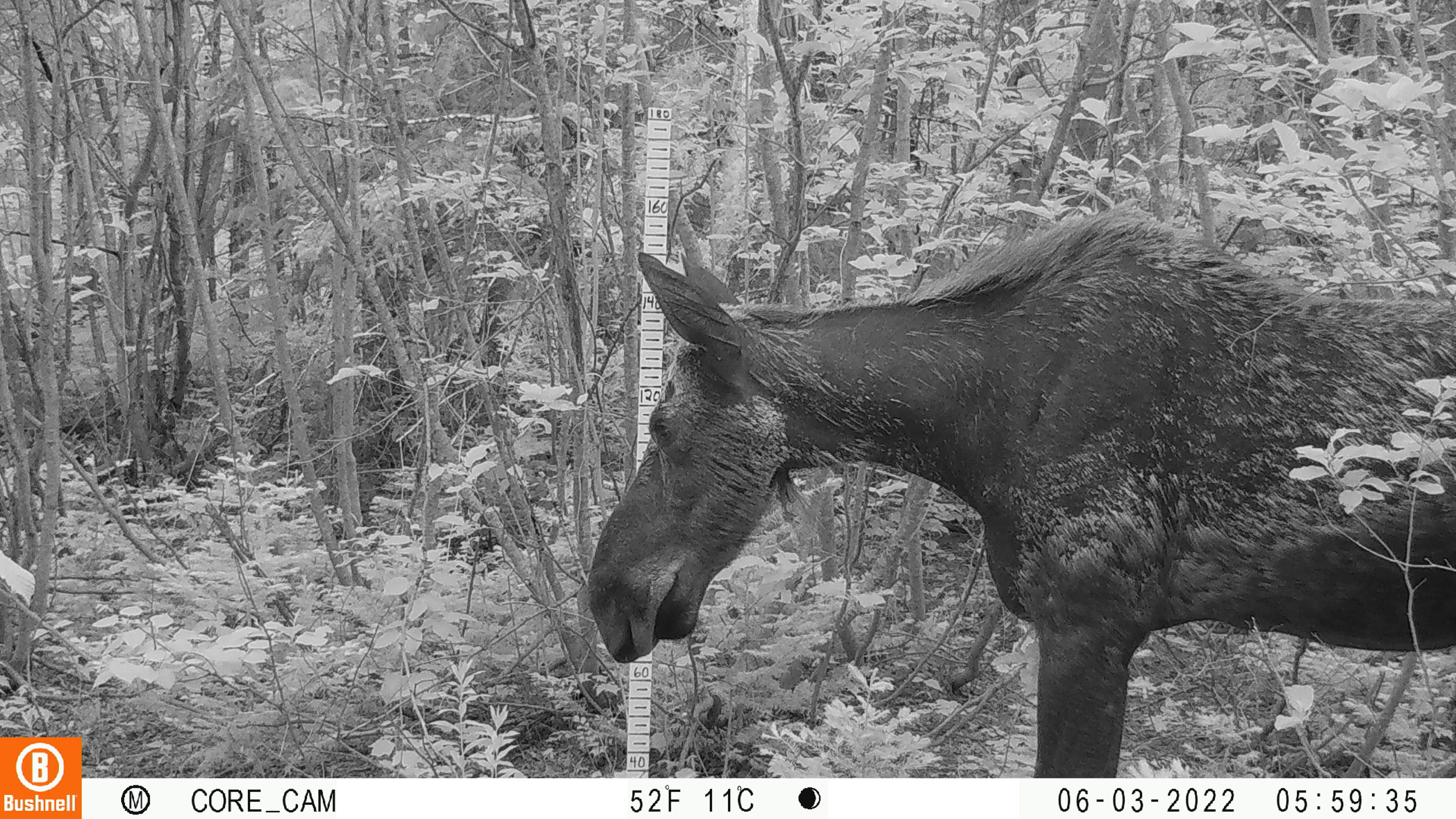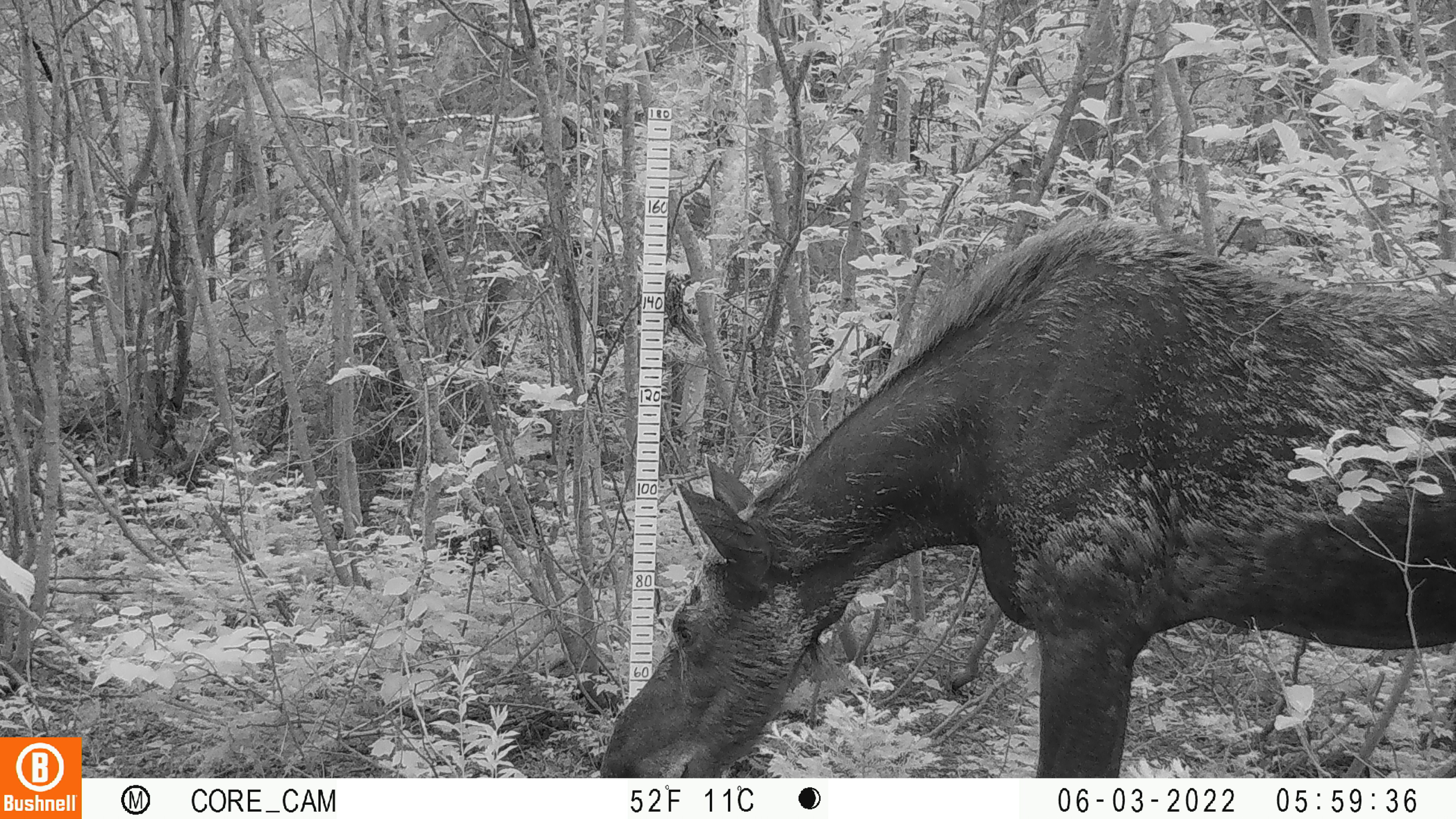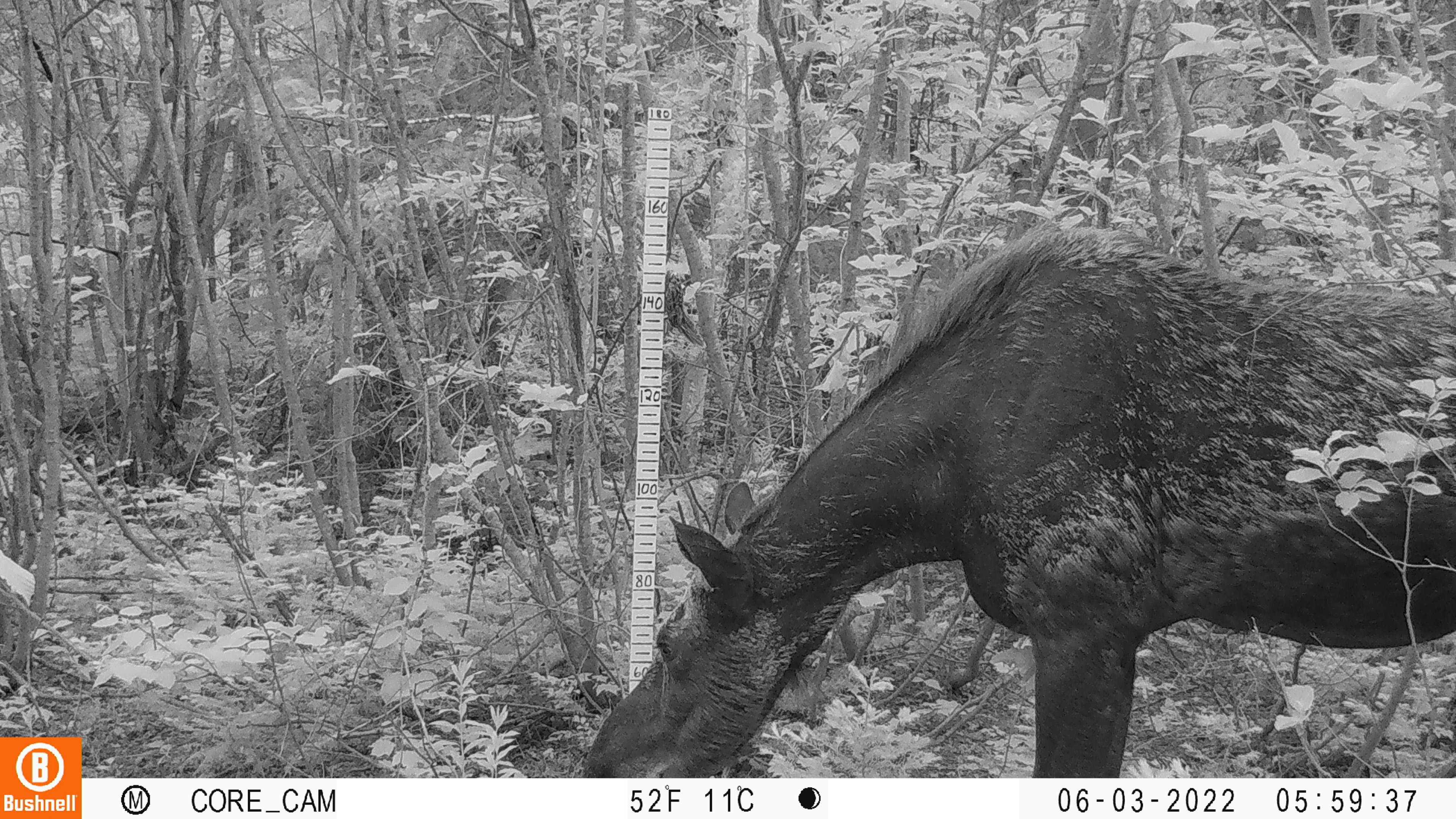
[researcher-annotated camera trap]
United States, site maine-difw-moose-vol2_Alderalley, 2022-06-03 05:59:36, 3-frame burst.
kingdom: Animalia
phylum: Chordata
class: Mammalia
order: Artiodactyla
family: Cervidae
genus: Alces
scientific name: Alces alces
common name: moose